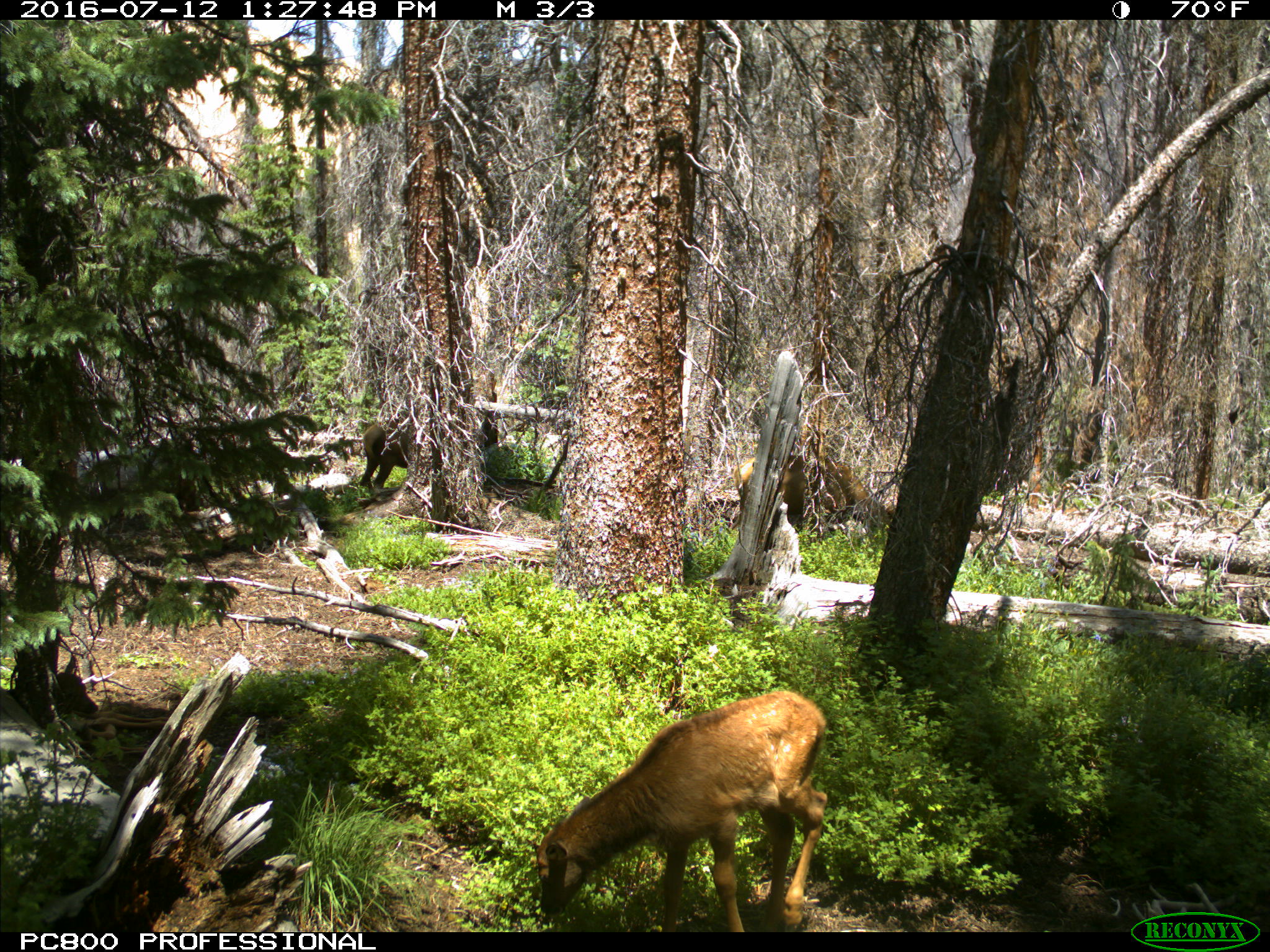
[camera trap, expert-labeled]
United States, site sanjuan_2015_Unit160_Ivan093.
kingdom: Animalia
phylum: Chordata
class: Mammalia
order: Artiodactyla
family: Cervidae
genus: Cervus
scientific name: Cervus elaphus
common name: red deer